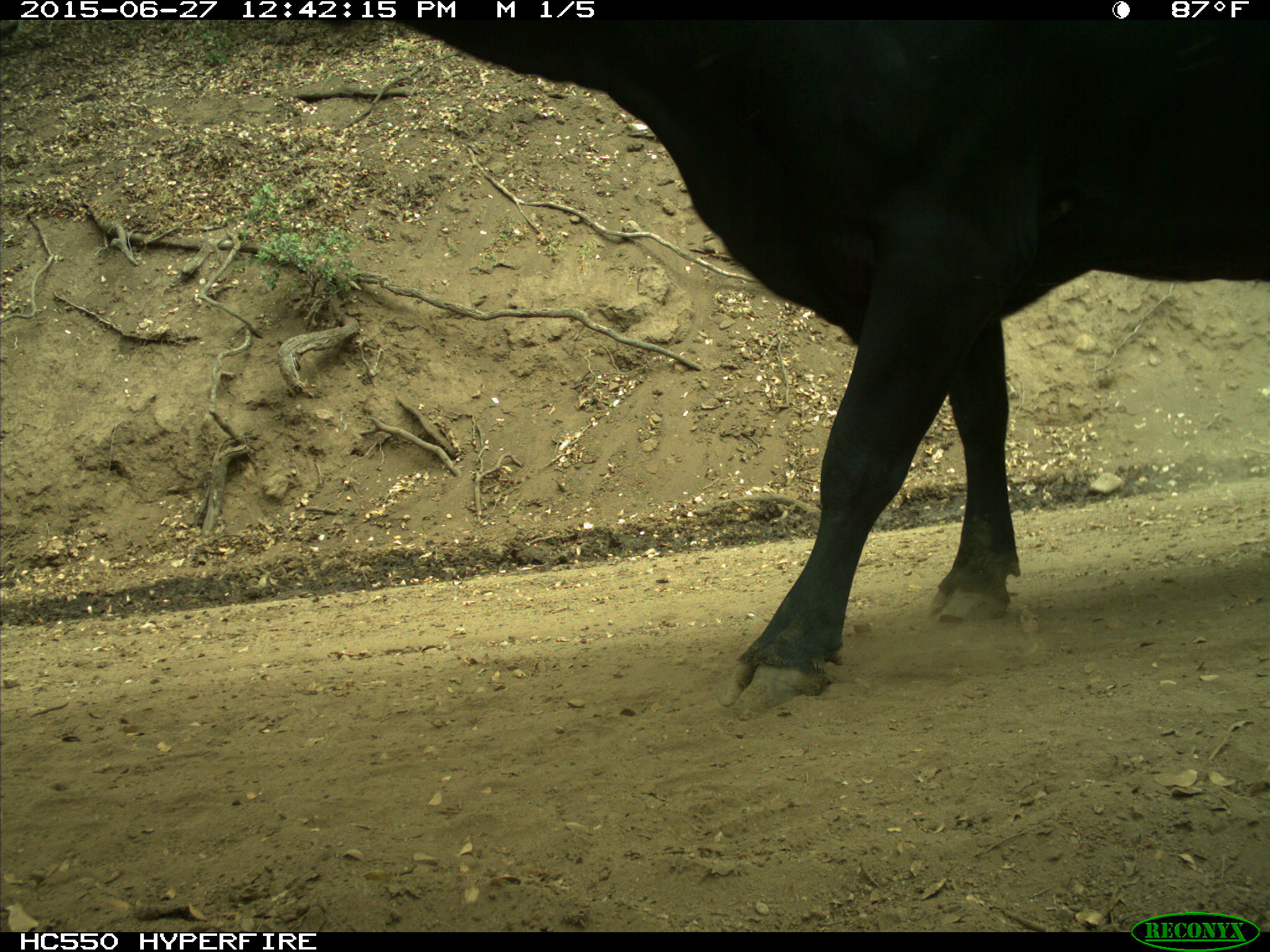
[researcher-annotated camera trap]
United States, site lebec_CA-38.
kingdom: Animalia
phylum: Chordata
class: Mammalia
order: Artiodactyla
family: Bovidae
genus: Bos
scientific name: Bos taurus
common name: domestic cow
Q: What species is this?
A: Bos taurus (domestic cow).